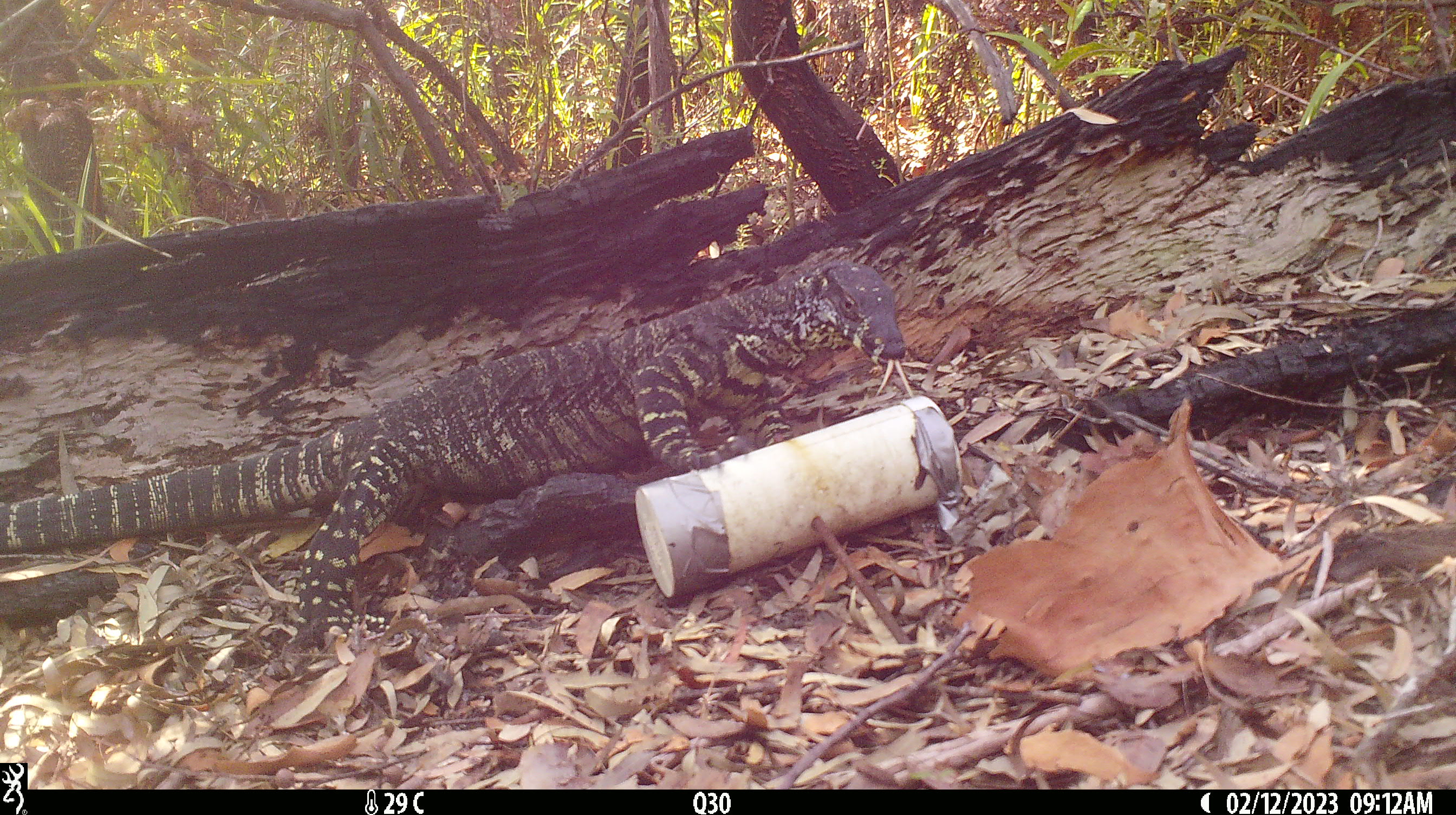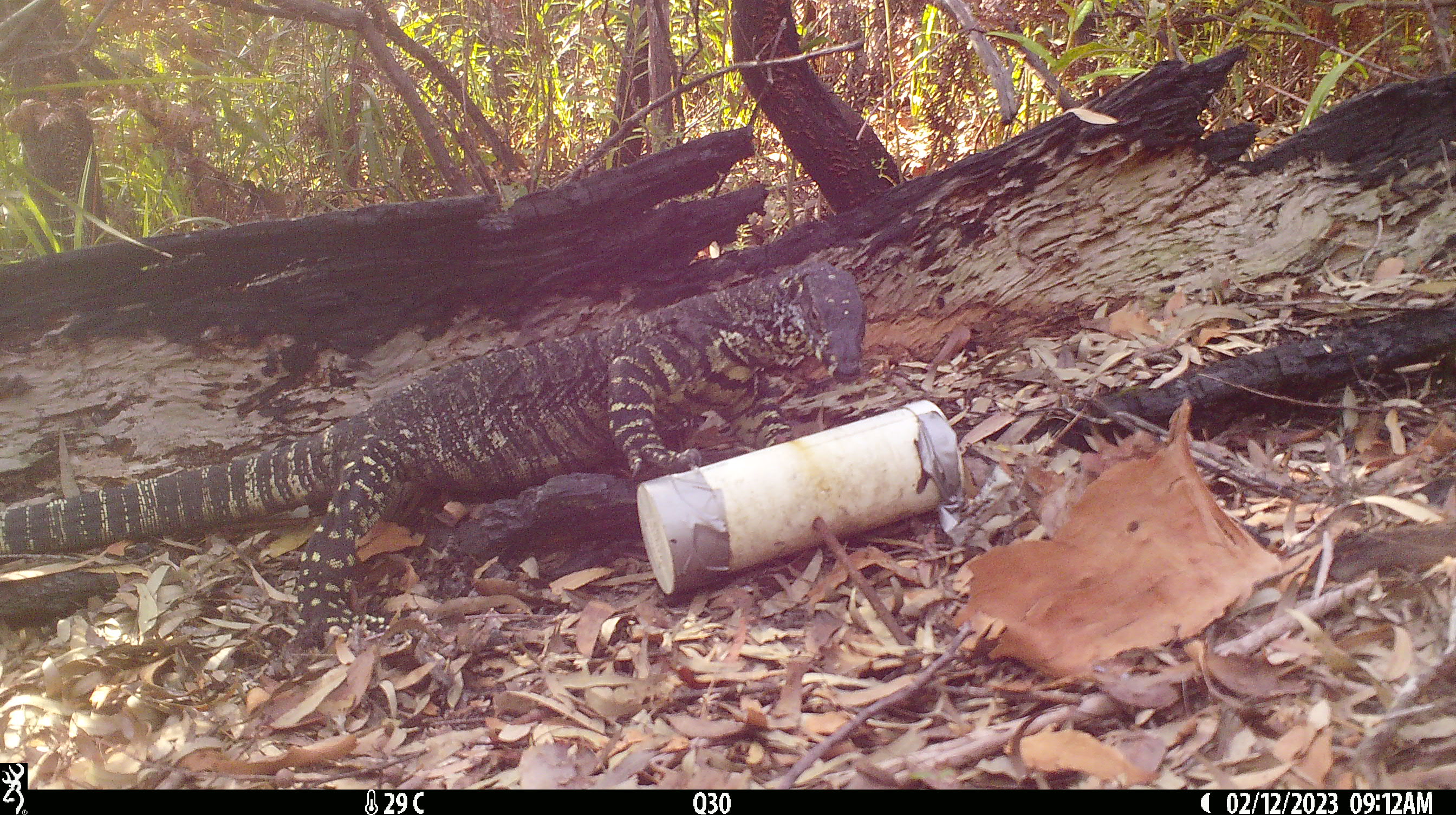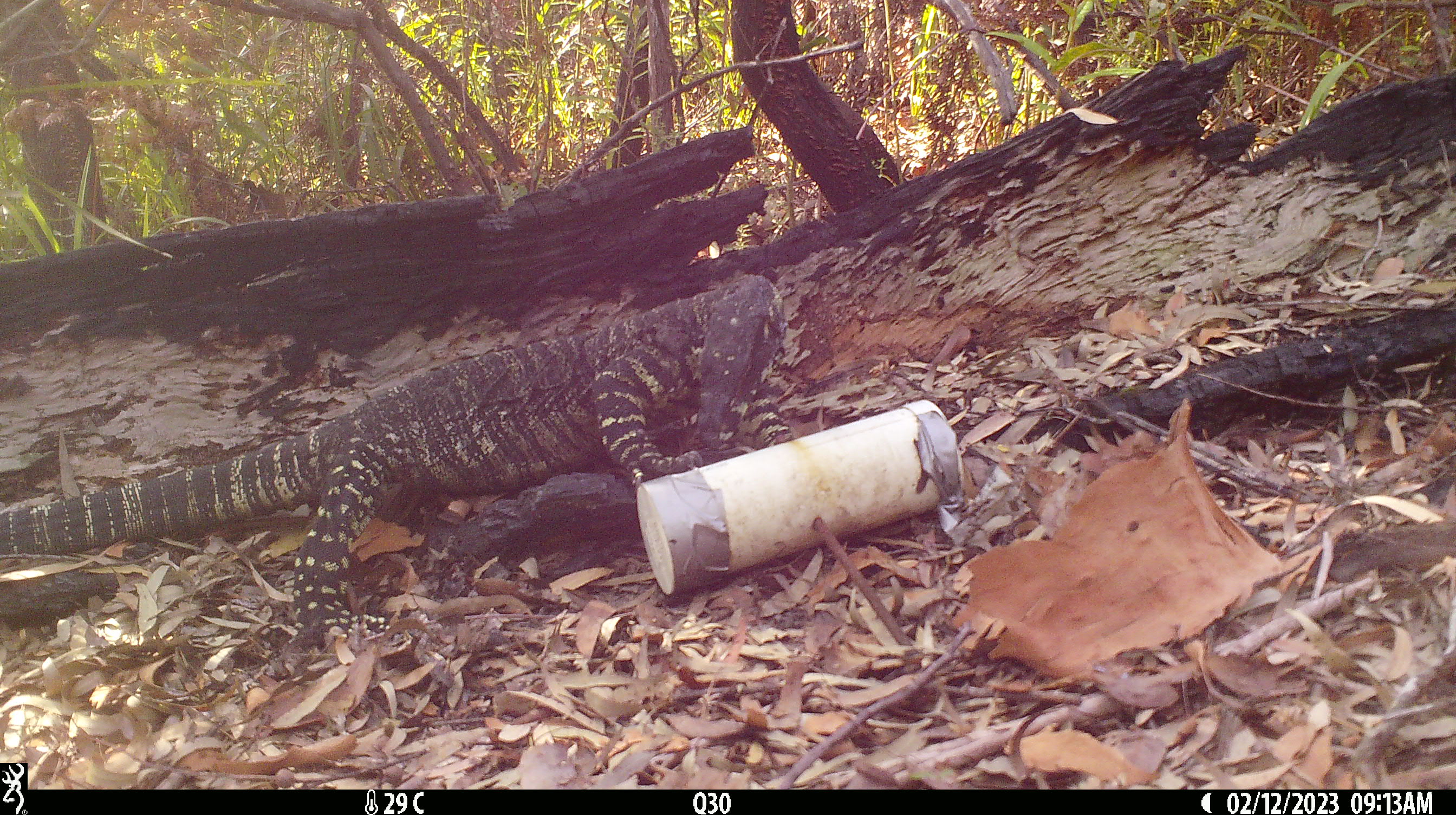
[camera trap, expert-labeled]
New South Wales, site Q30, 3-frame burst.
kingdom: Animalia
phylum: Chordata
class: Reptilia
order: Squamata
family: Varanidae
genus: Varanus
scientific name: Varanus varius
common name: lace monitor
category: goanna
Goanna (lace monitor) (Varanus varius).